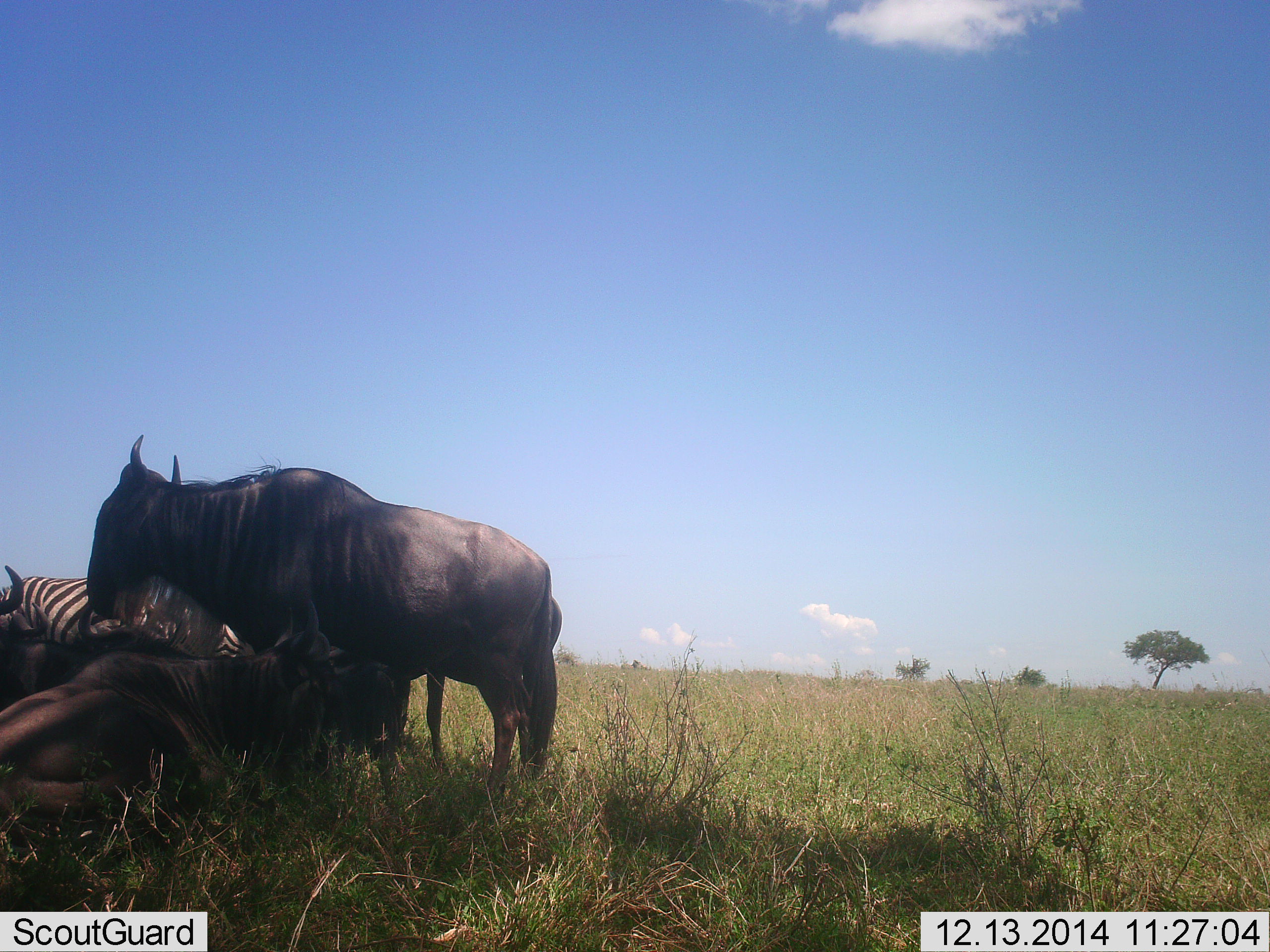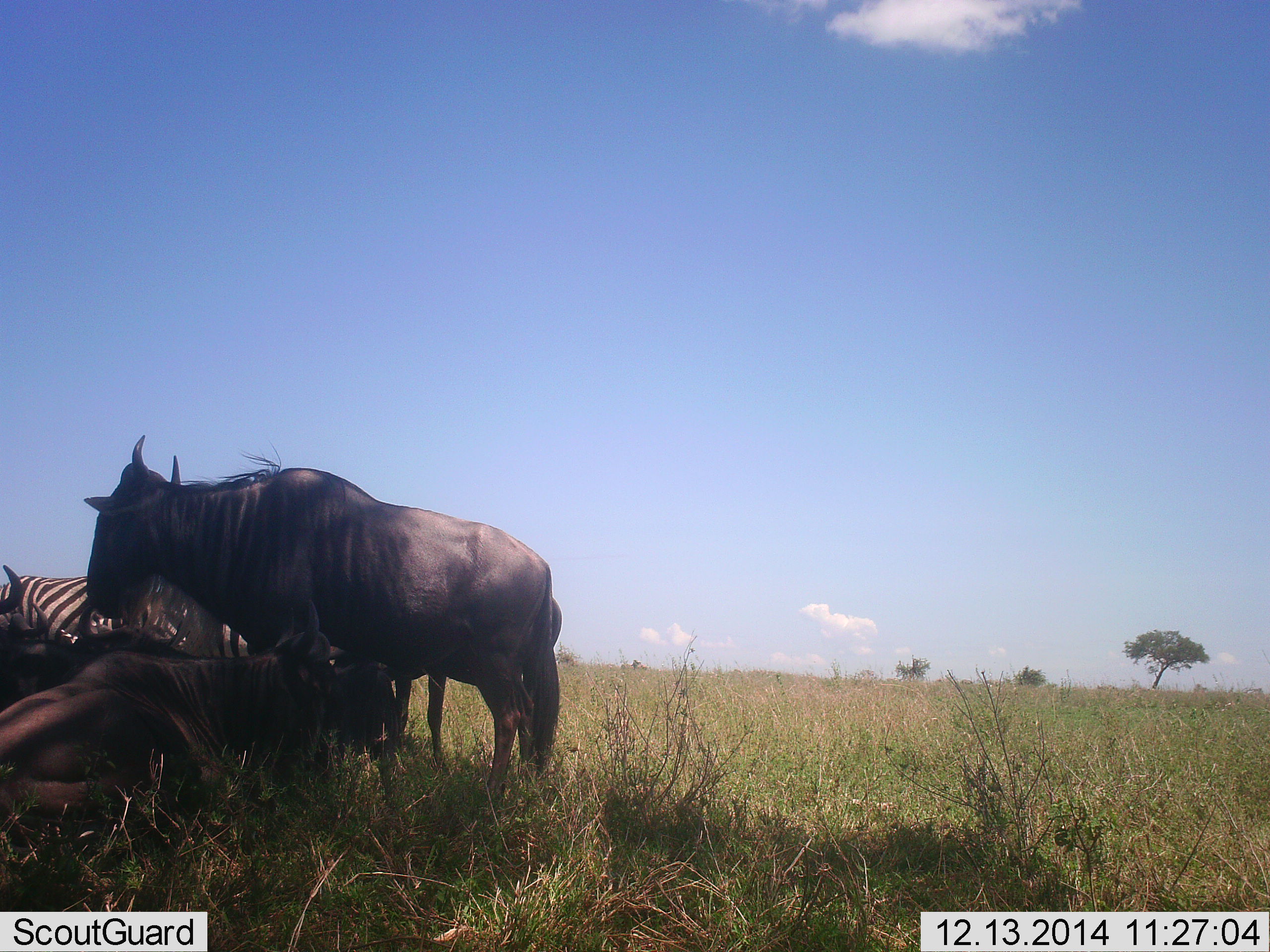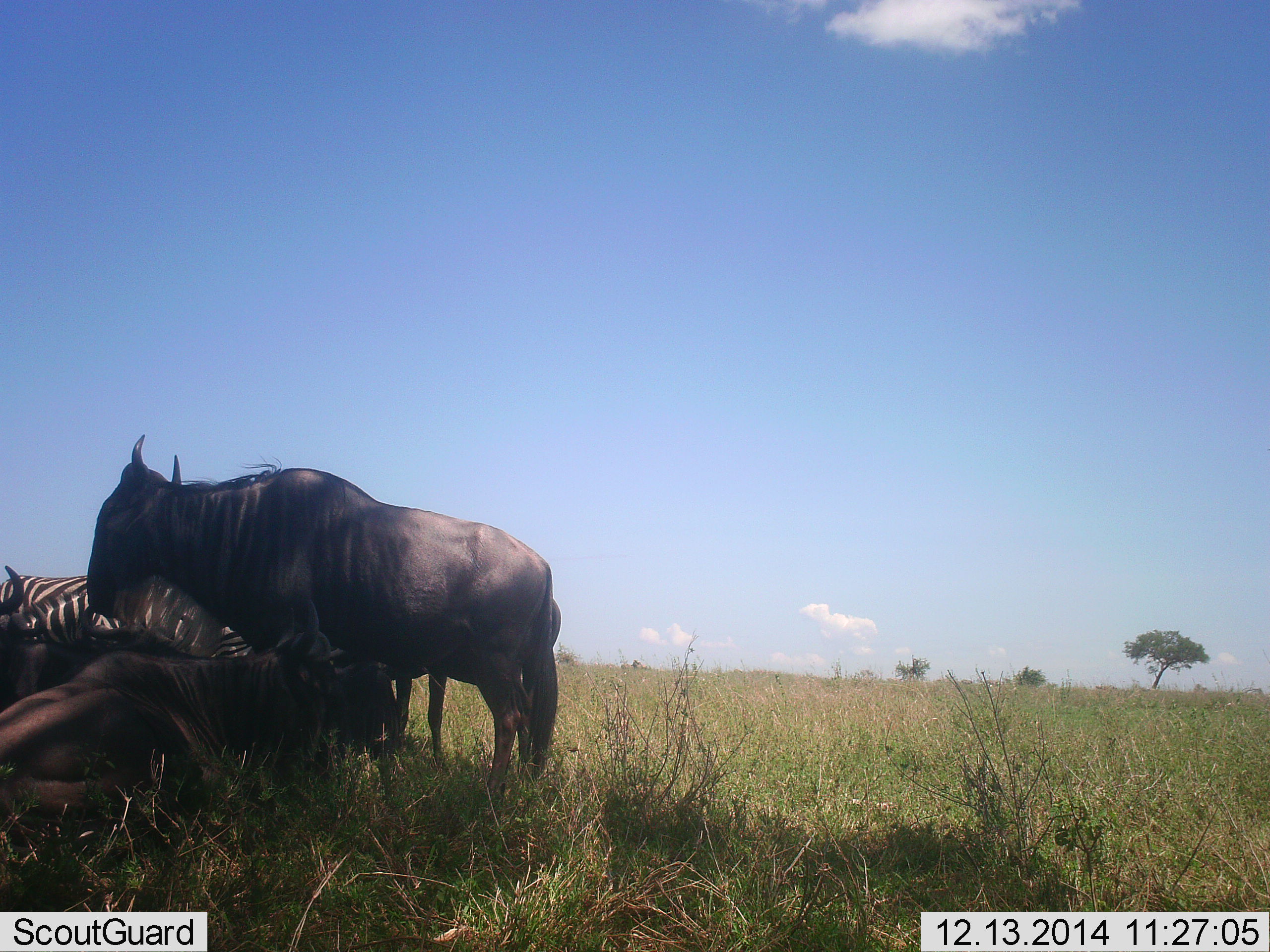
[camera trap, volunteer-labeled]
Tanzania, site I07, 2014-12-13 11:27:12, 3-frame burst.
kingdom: Animalia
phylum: Chordata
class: Mammalia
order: Artiodactyla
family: Bovidae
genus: Connochaetes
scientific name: Connochaetes taurinus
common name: blue wildebeest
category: wildebeest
Wildebeest (blue wildebeest) (Connochaetes taurinus), count 3. Behavior (volunteer vote fractions): standing 90%, resting 90%, moving 0%, interacting 10%. Young present (vote fraction): 0%. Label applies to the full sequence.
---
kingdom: Animalia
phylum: Chordata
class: Mammalia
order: Perissodactyla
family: Equidae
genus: Equus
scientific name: Equus quagga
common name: plains zebra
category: zebra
Zebra (plains zebra) (Equus quagga), count 1. Behavior (volunteer vote fractions): standing 70%, resting 10%, moving 20%, interacting 10%. Young present (vote fraction): 0%. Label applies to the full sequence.